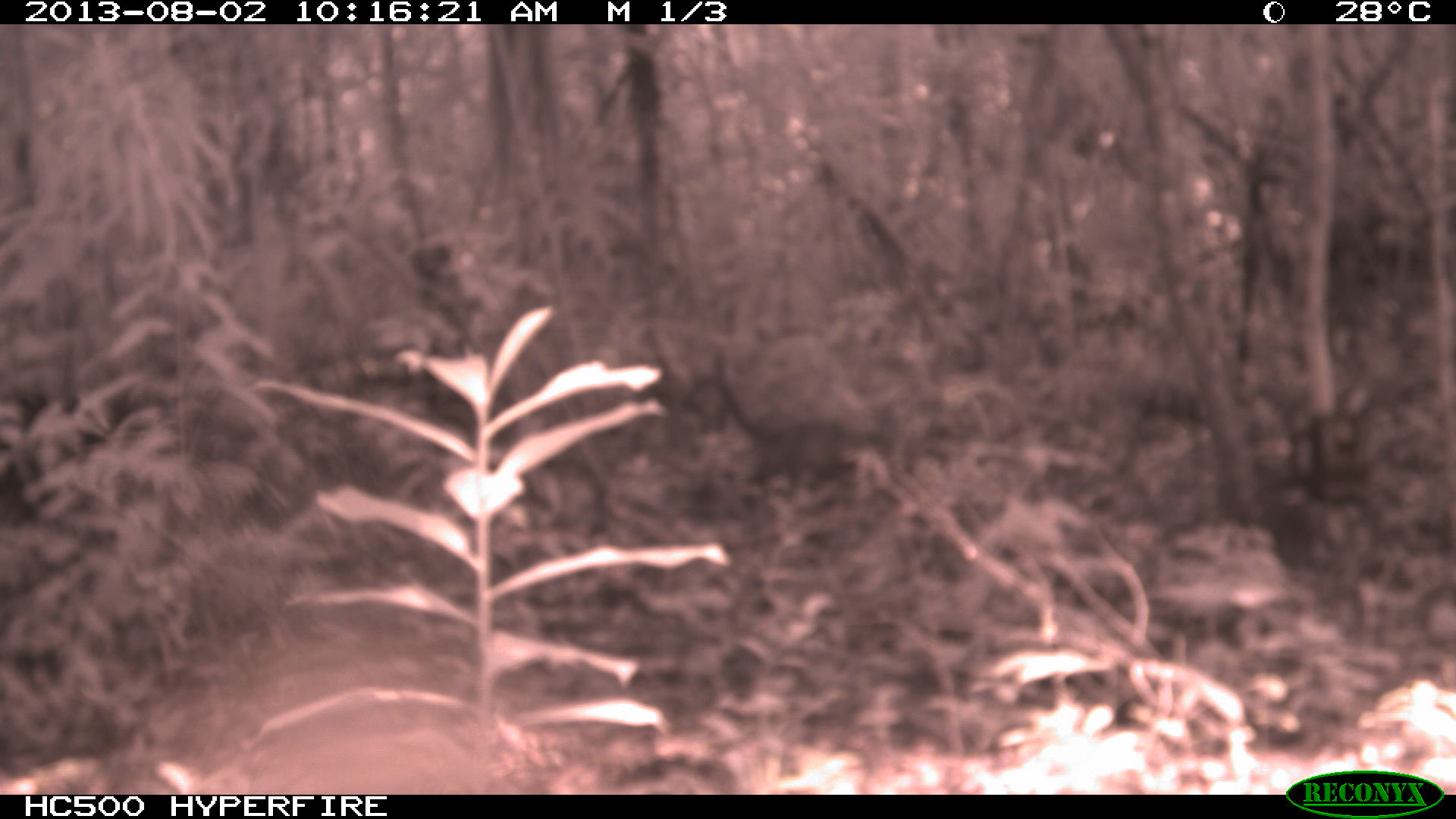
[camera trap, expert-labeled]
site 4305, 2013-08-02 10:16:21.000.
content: unidentified animal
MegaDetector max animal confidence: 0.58